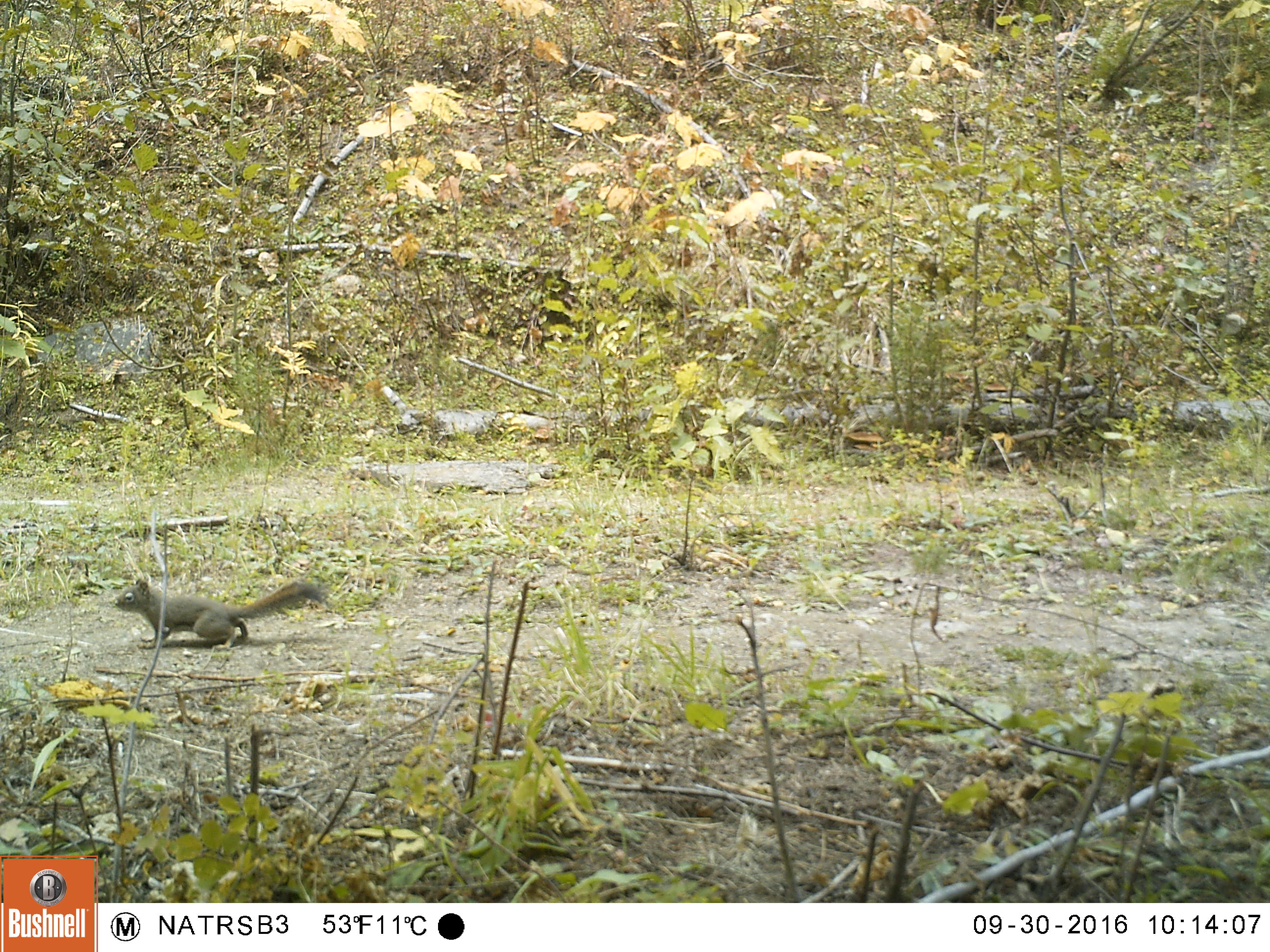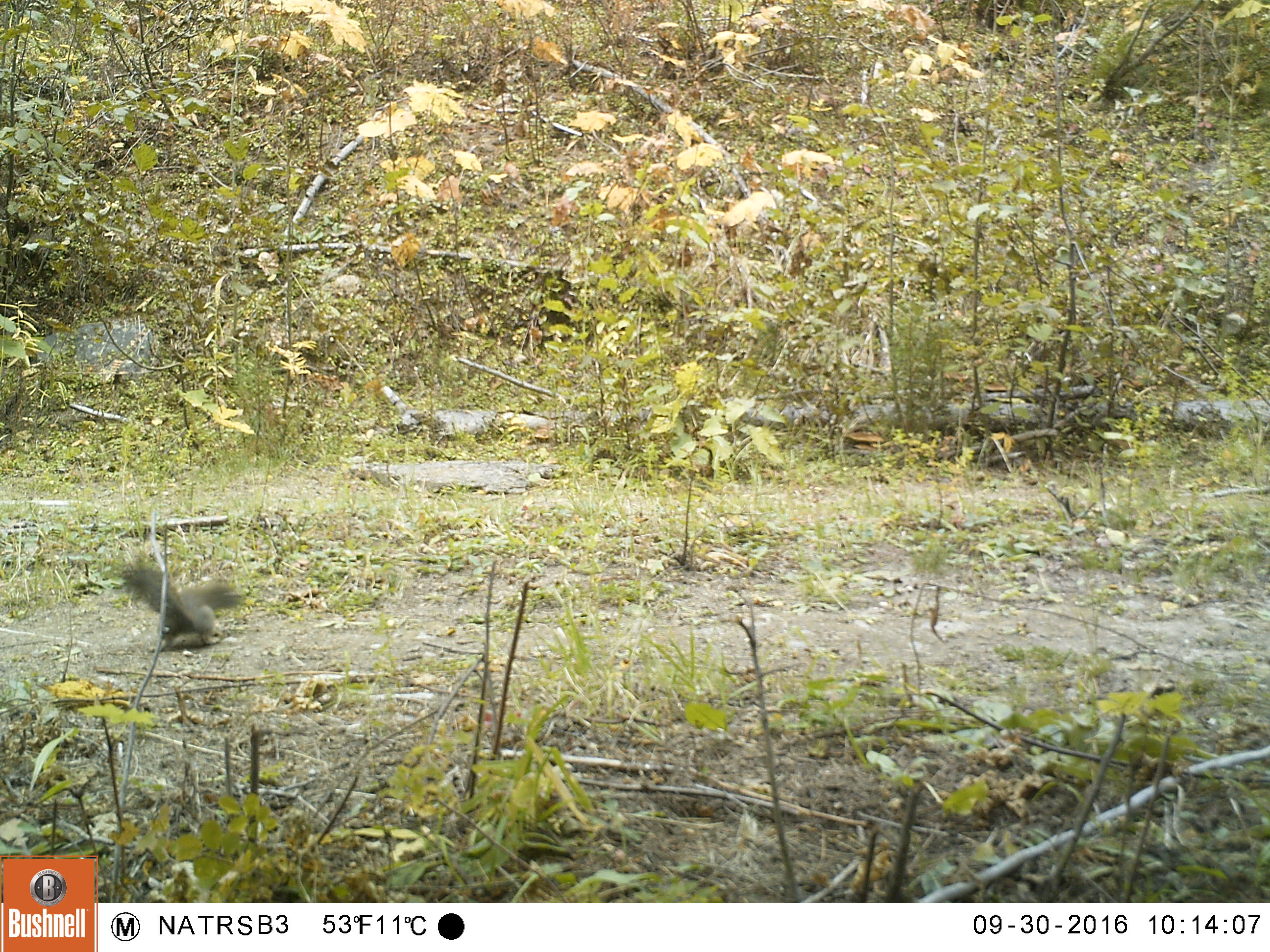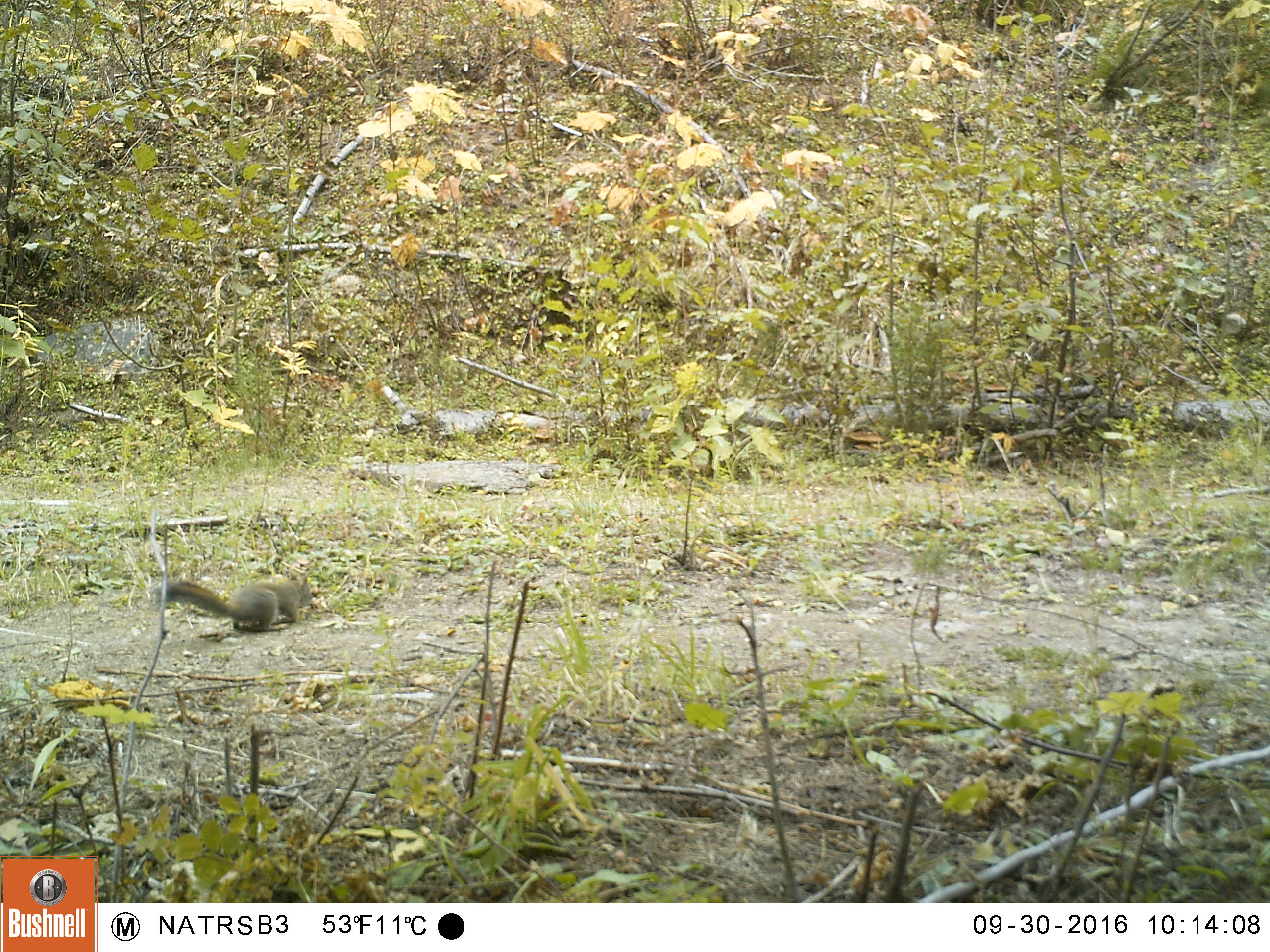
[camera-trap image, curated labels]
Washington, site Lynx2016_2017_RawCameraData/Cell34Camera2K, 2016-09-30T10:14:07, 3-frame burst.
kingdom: Animalia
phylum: Chordata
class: Mammalia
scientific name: Mammalia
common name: small mammal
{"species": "small mammal (Mammalia)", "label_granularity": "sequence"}